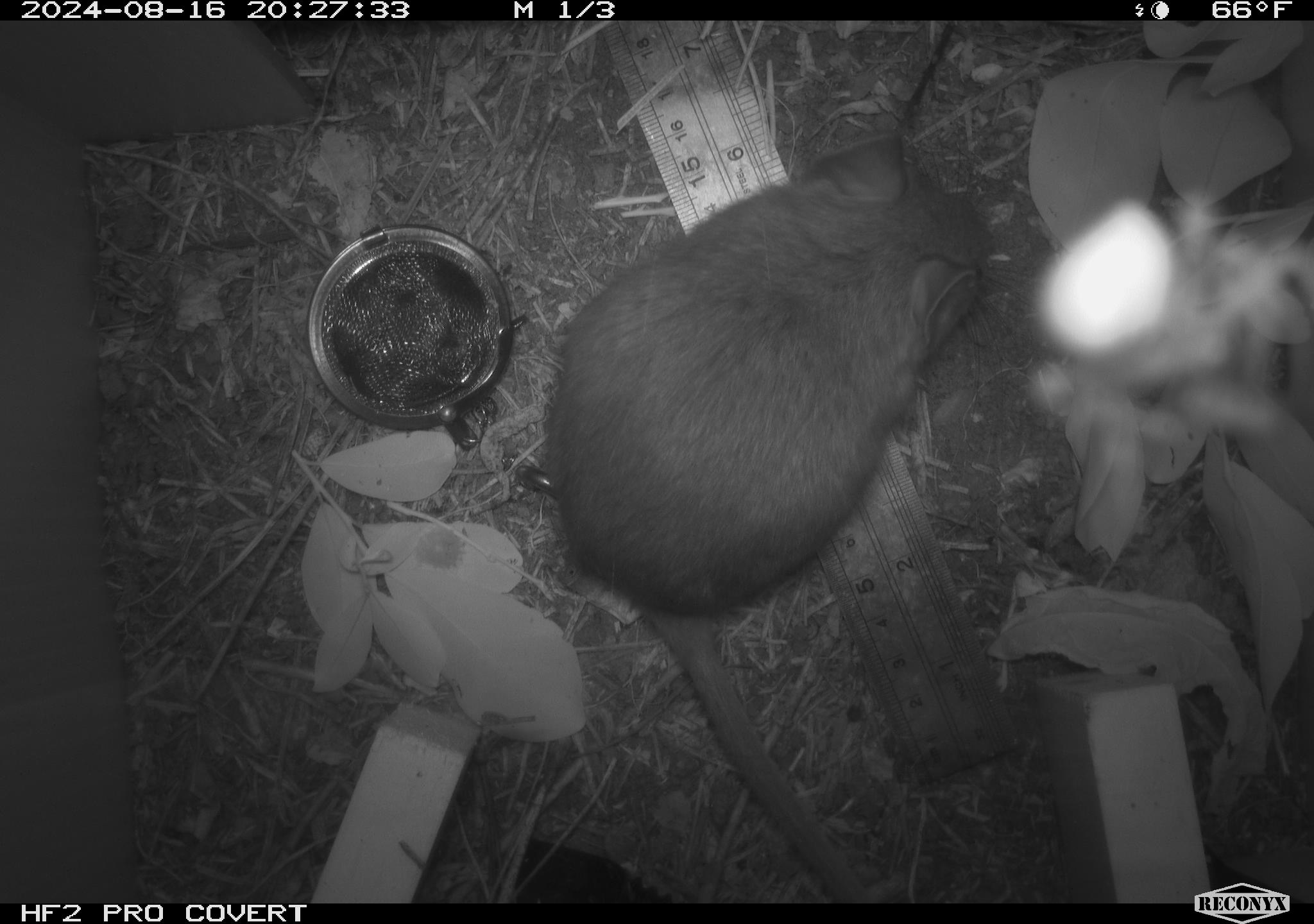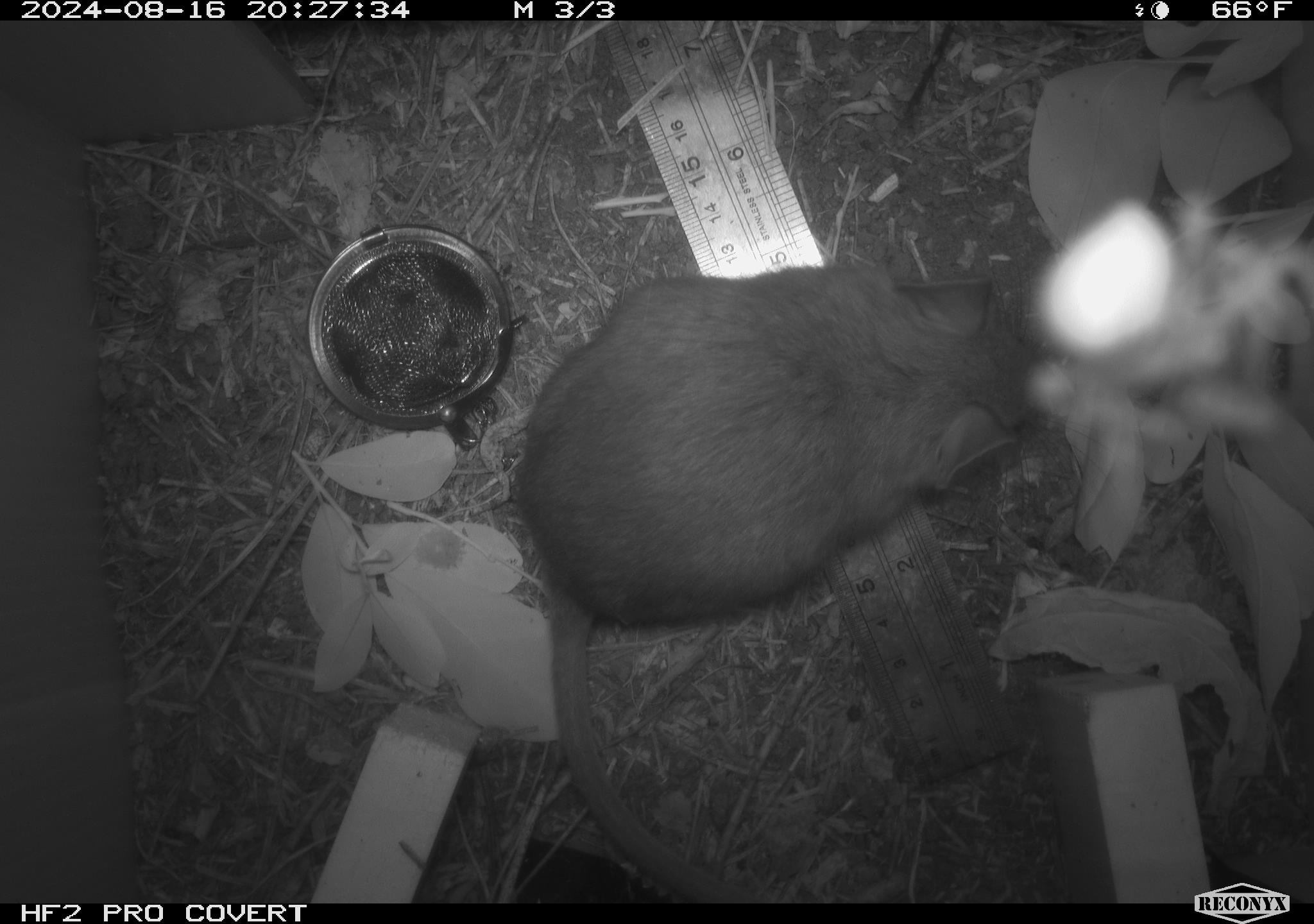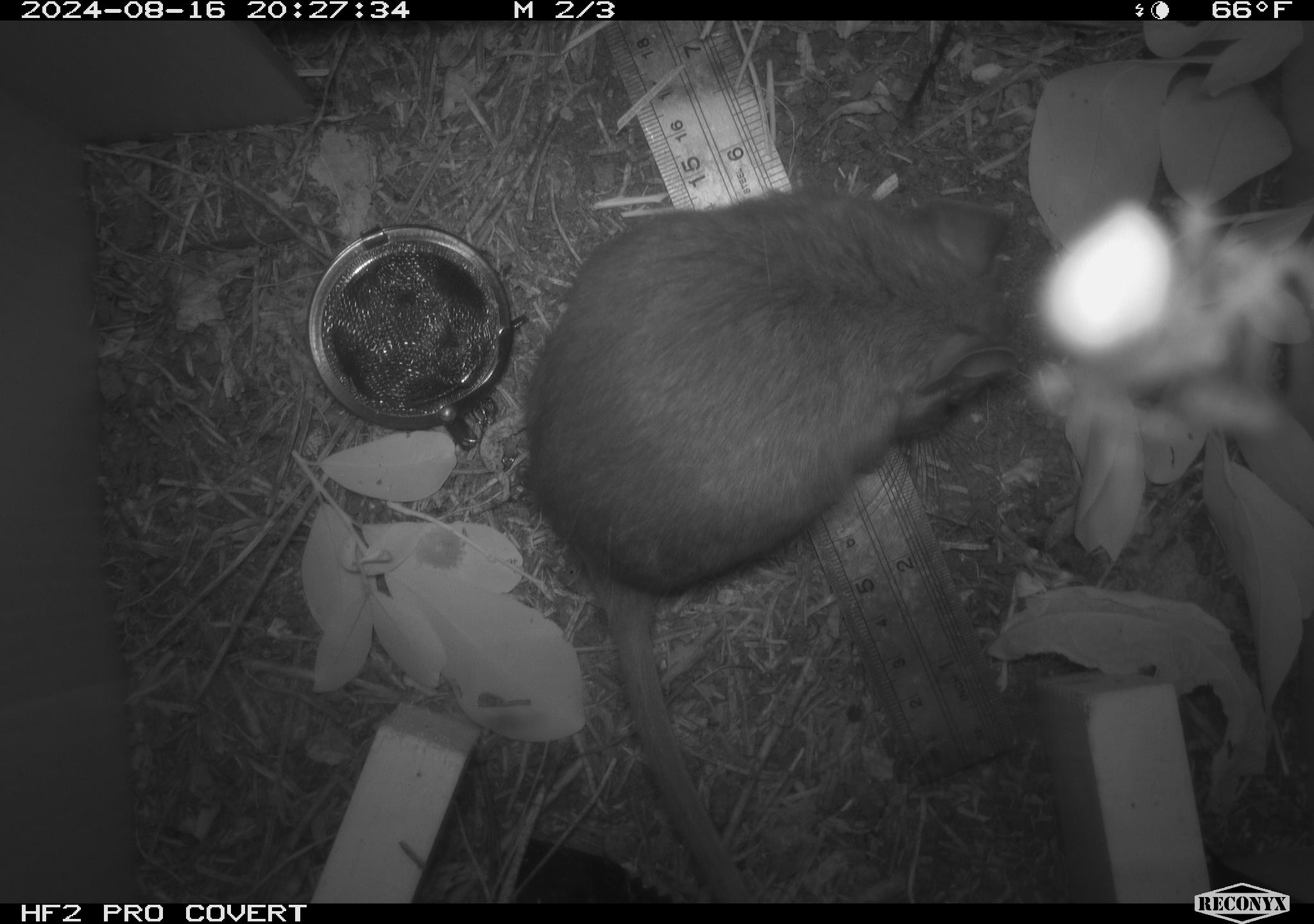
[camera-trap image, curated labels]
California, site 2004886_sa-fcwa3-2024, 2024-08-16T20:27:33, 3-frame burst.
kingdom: Animalia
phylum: Chordata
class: Mammalia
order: Rodentia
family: Cricetidae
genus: Neotoma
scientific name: Neotoma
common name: pack rat or woodrat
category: neotoma species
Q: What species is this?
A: Neotoma species (pack rat or woodrat) (Neotoma).